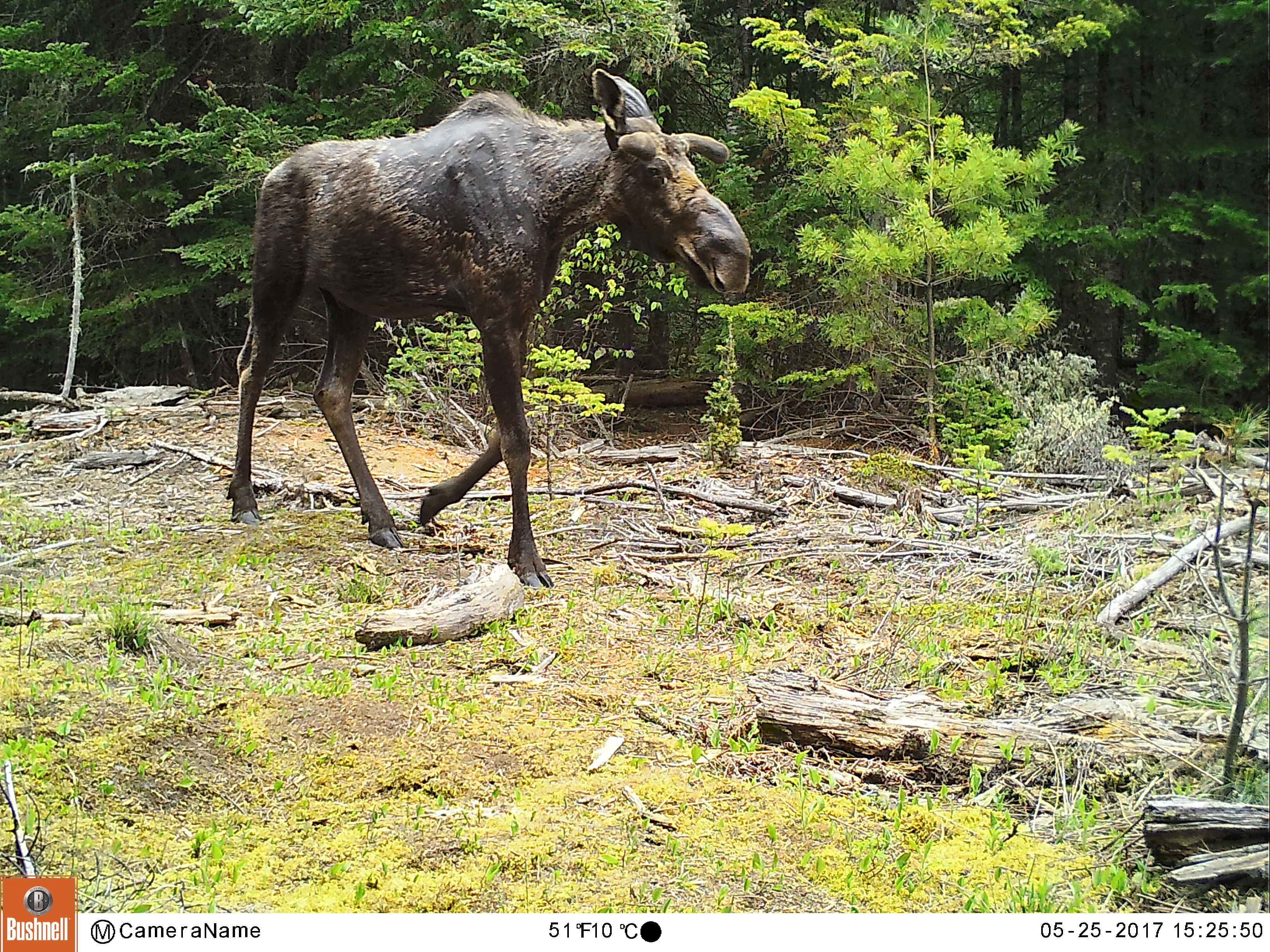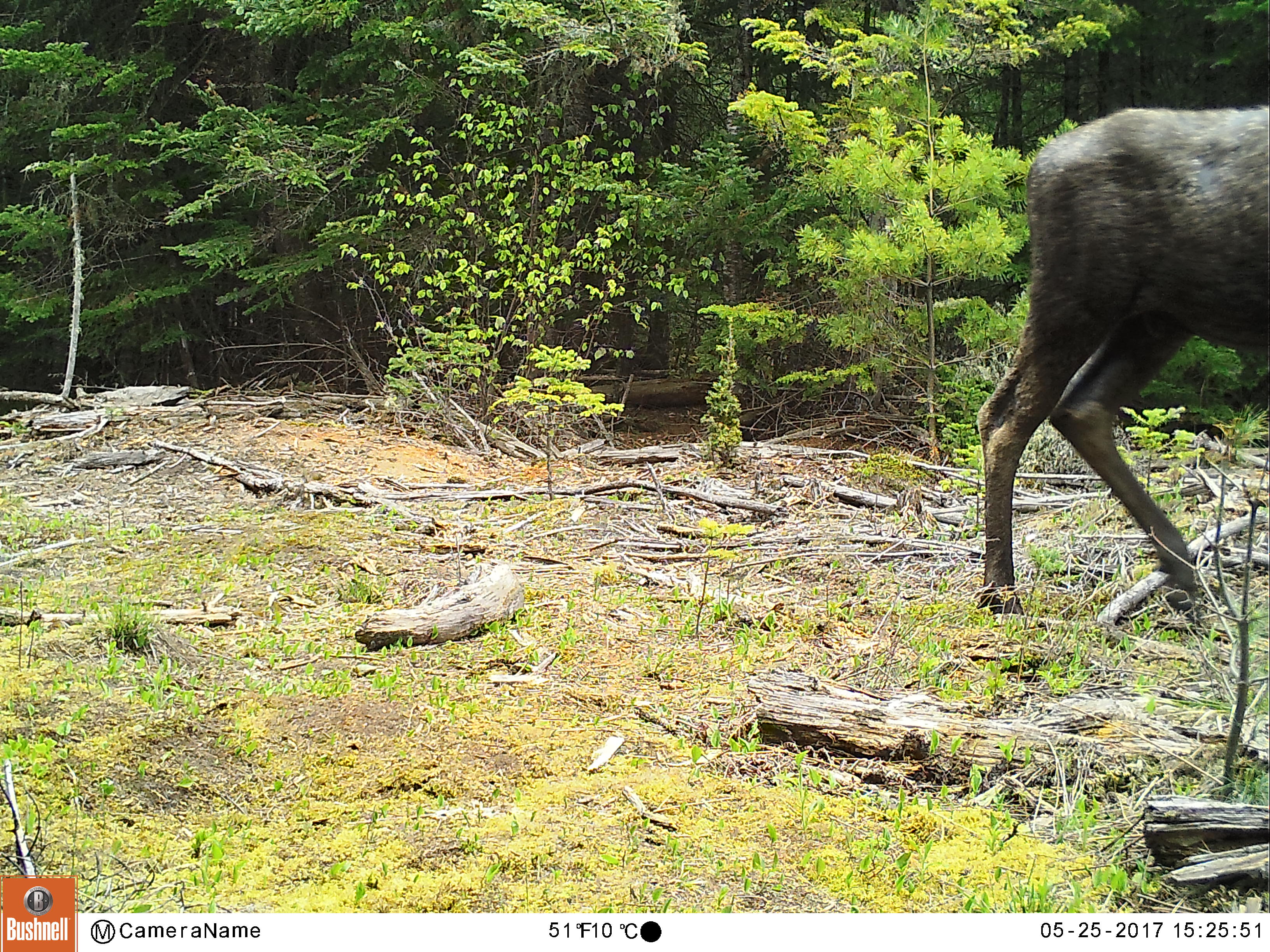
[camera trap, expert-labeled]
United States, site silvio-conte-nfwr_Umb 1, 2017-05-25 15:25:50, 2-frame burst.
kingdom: Animalia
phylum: Chordata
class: Mammalia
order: Artiodactyla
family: Cervidae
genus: Alces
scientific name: Alces alces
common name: moose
Moose (Alces alces).